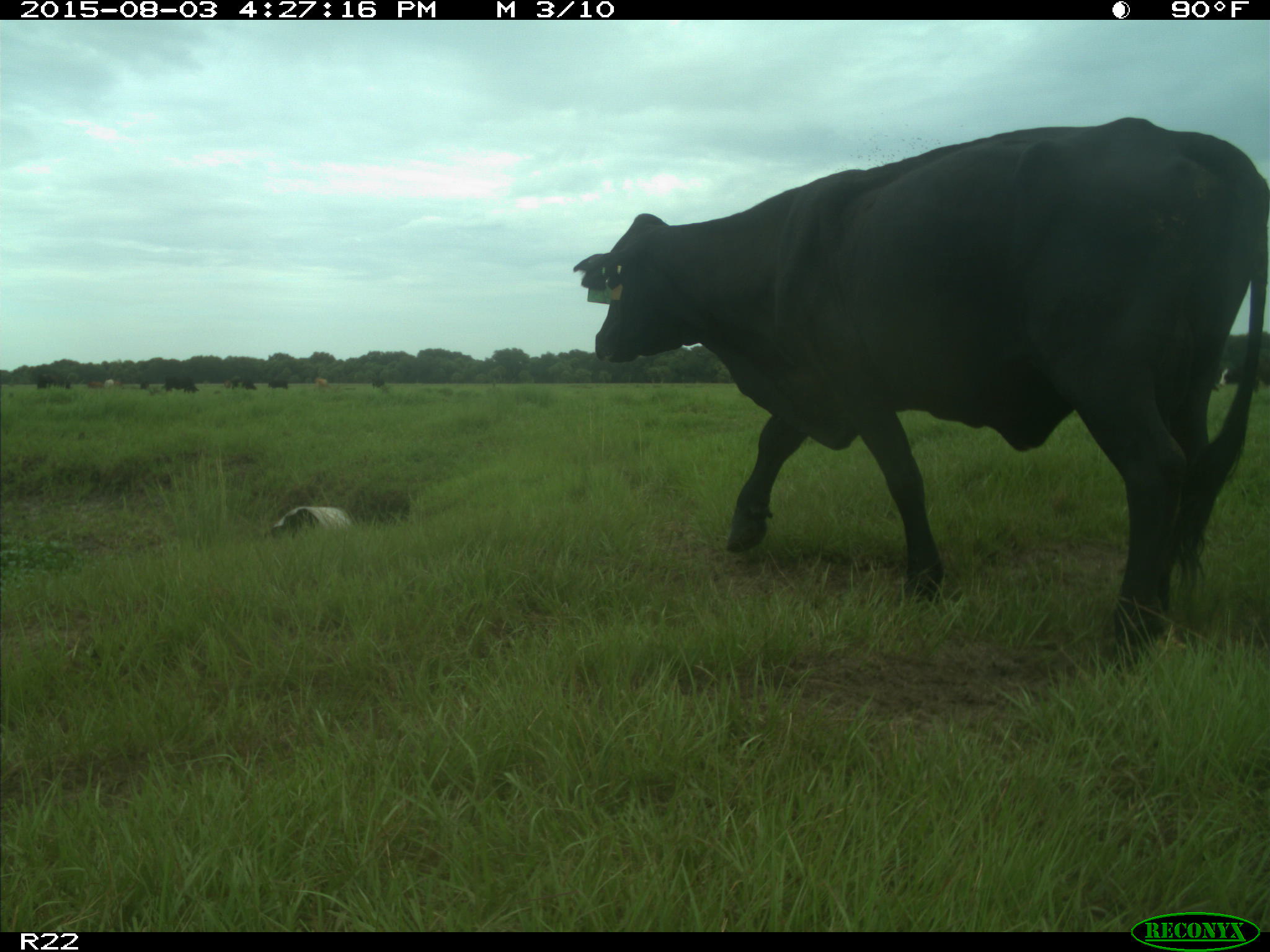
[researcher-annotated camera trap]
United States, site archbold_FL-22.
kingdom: Animalia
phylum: Chordata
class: Mammalia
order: Artiodactyla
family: Bovidae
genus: Bos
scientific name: Bos taurus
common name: domestic cow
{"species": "Bos taurus (domestic cow)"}